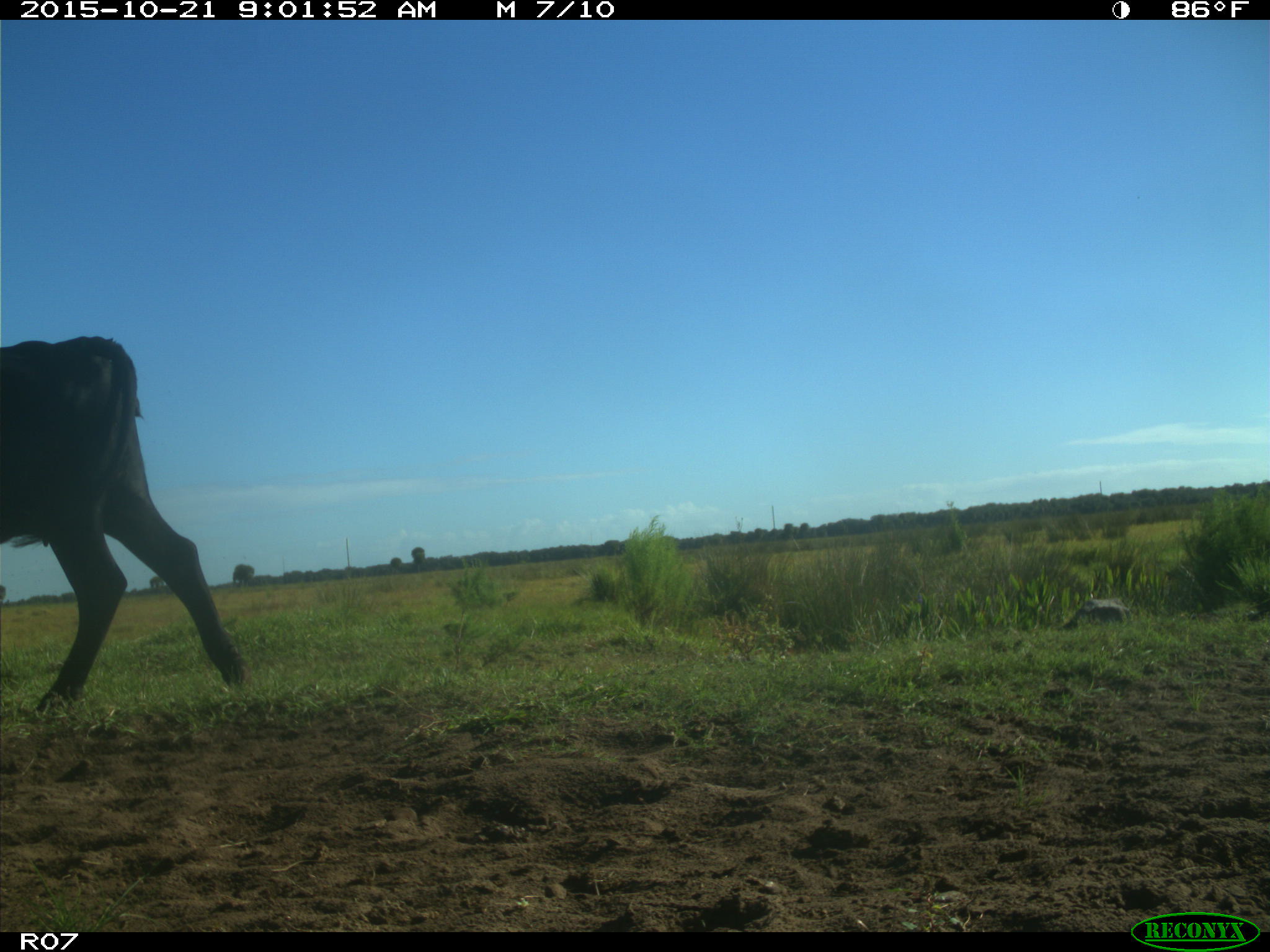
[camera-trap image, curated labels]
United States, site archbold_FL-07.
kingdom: Animalia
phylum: Chordata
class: Mammalia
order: Artiodactyla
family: Bovidae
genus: Bos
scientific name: Bos taurus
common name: domestic cow